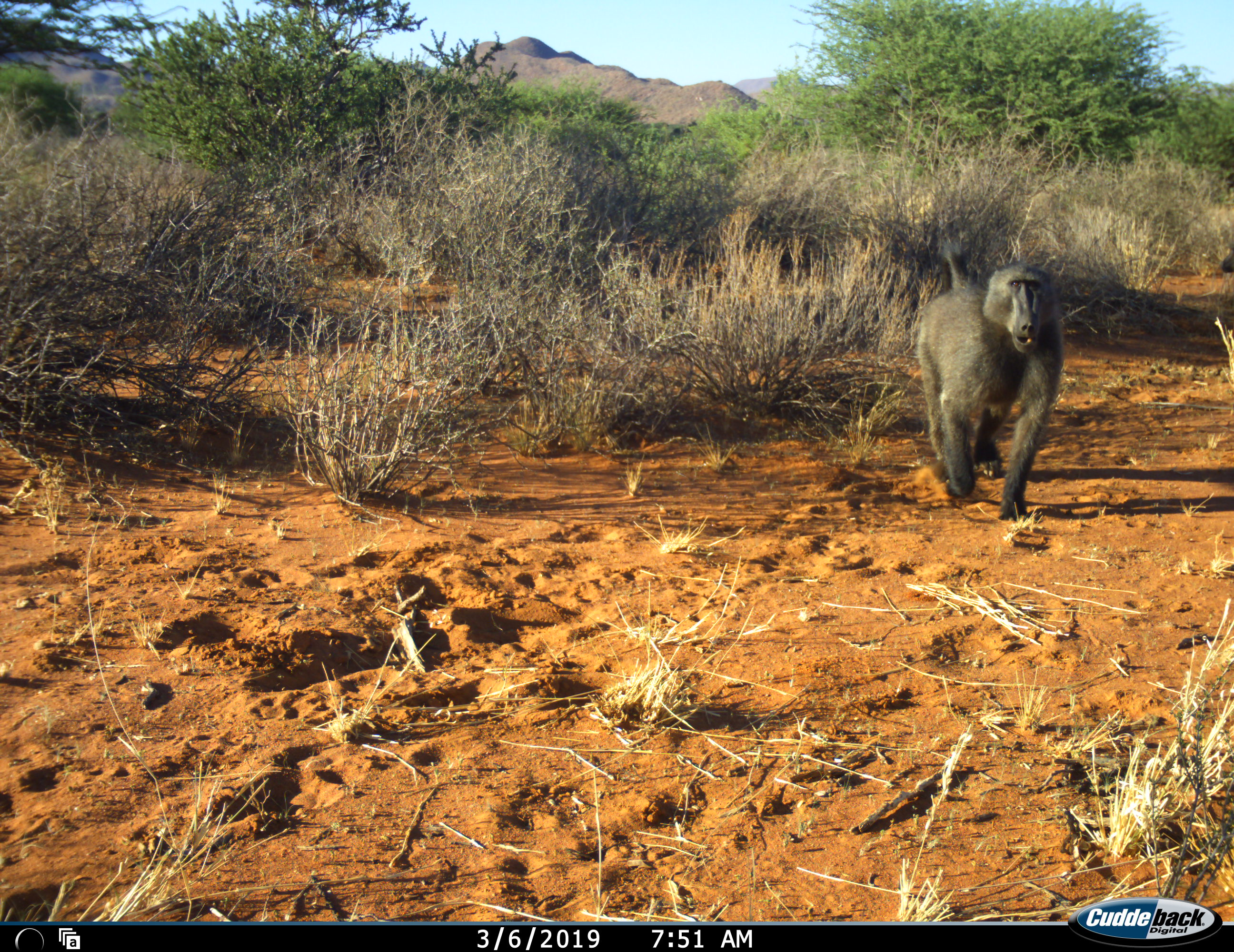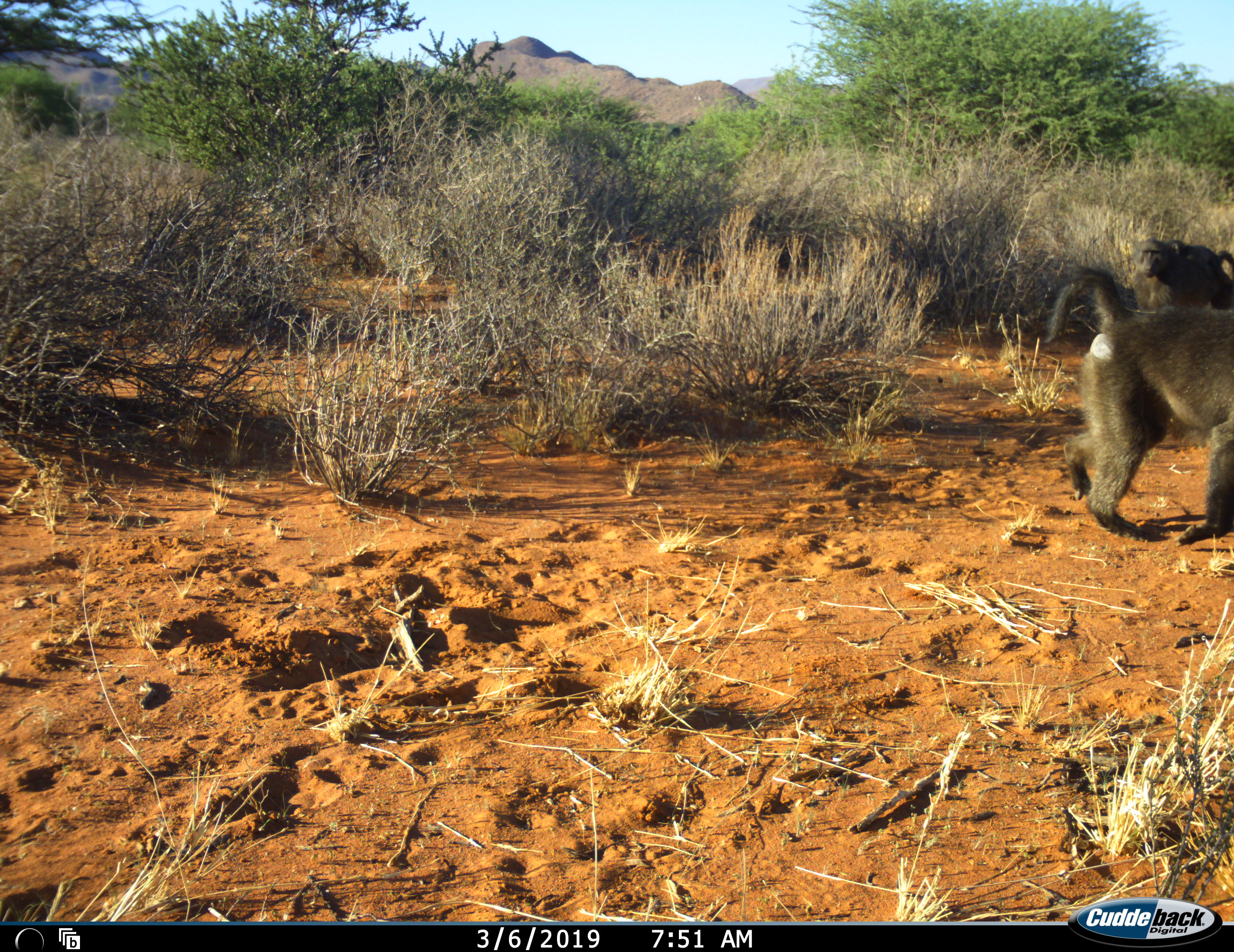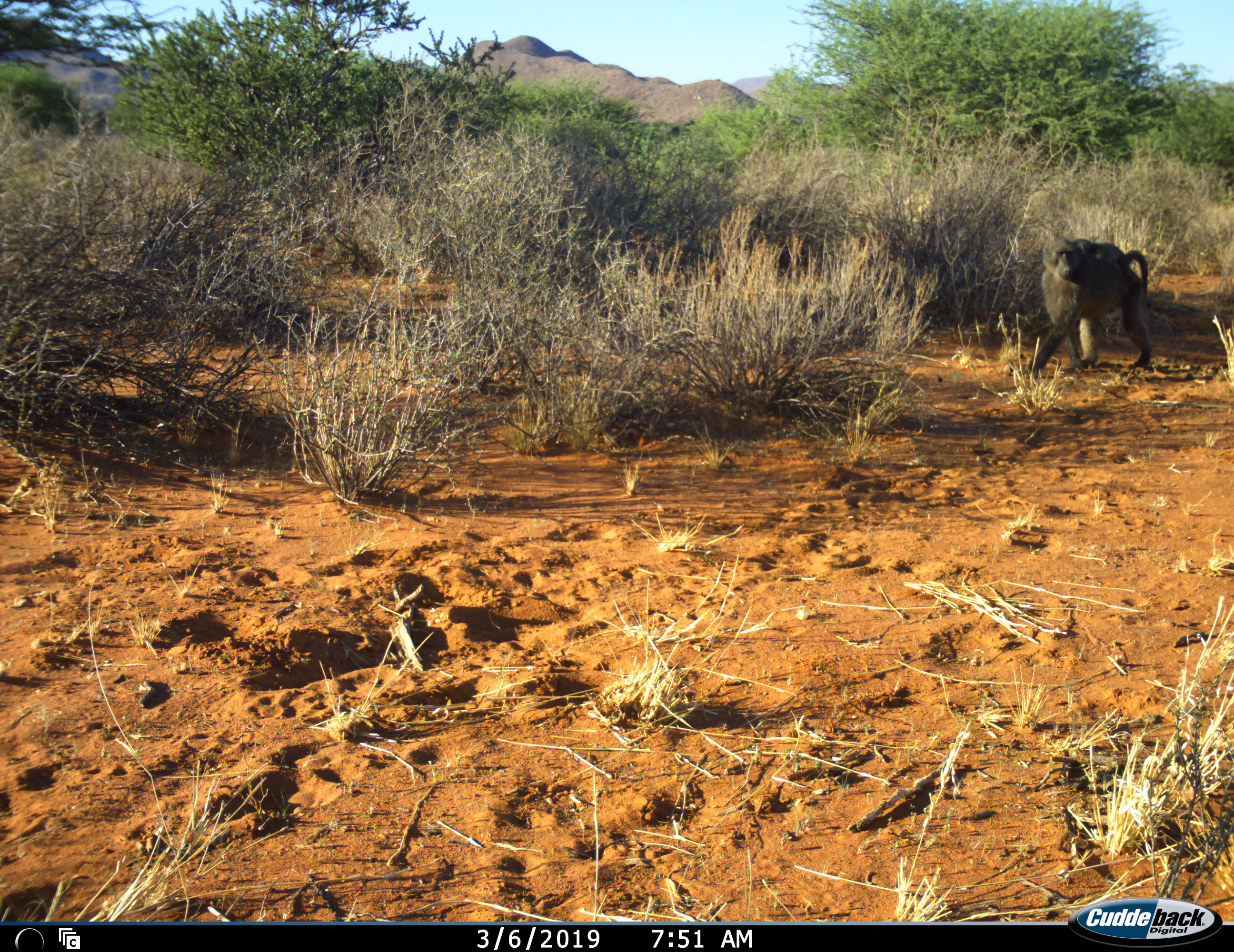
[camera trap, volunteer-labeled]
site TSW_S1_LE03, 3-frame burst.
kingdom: Animalia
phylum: Chordata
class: Mammalia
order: Primates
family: Cercopithecidae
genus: Papio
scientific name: Papio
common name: baboon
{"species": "baboon (Papio)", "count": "2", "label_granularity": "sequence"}